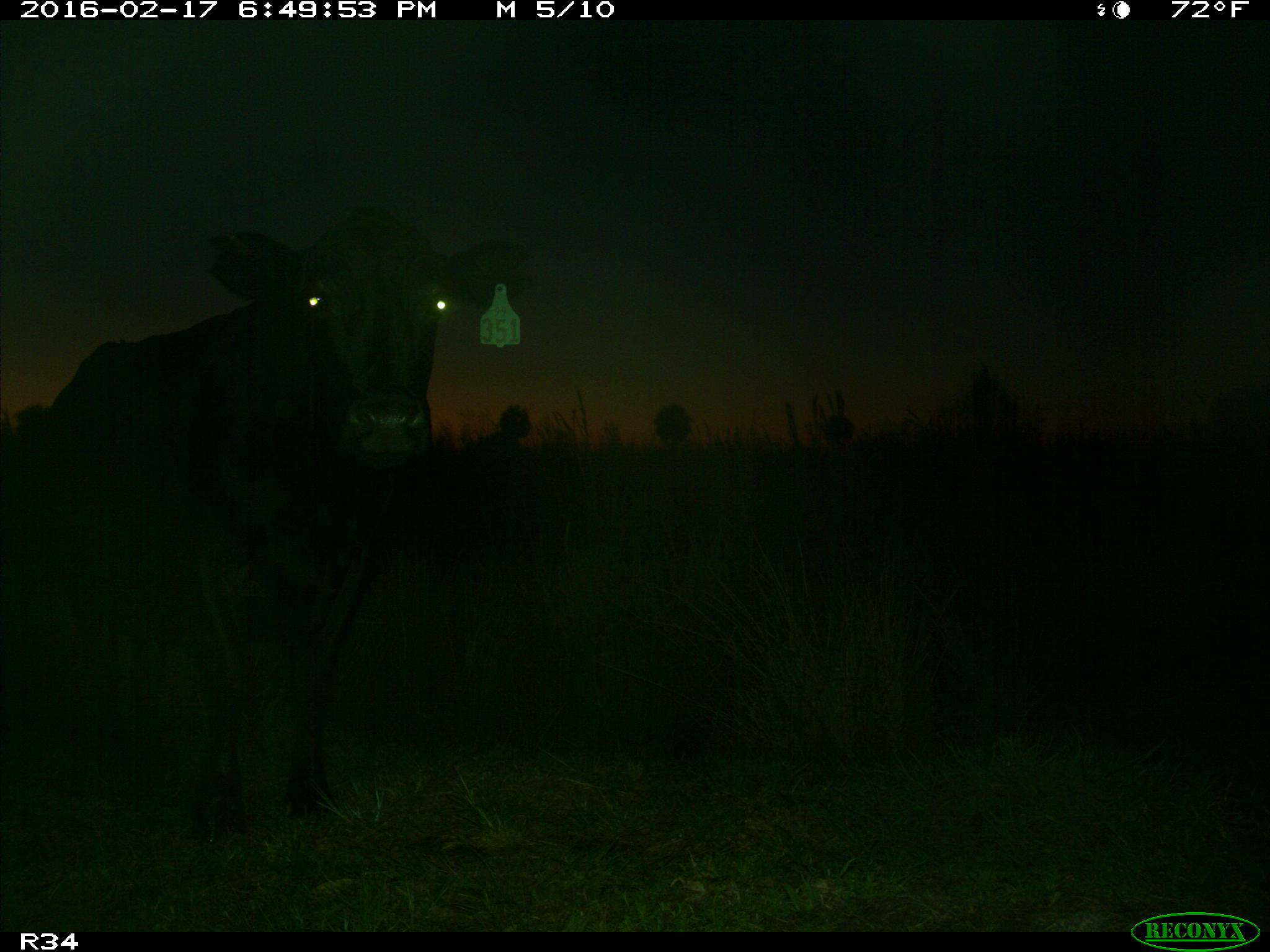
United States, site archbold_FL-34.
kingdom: Animalia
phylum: Chordata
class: Mammalia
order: Artiodactyla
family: Bovidae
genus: Bos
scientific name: Bos taurus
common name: domestic cow